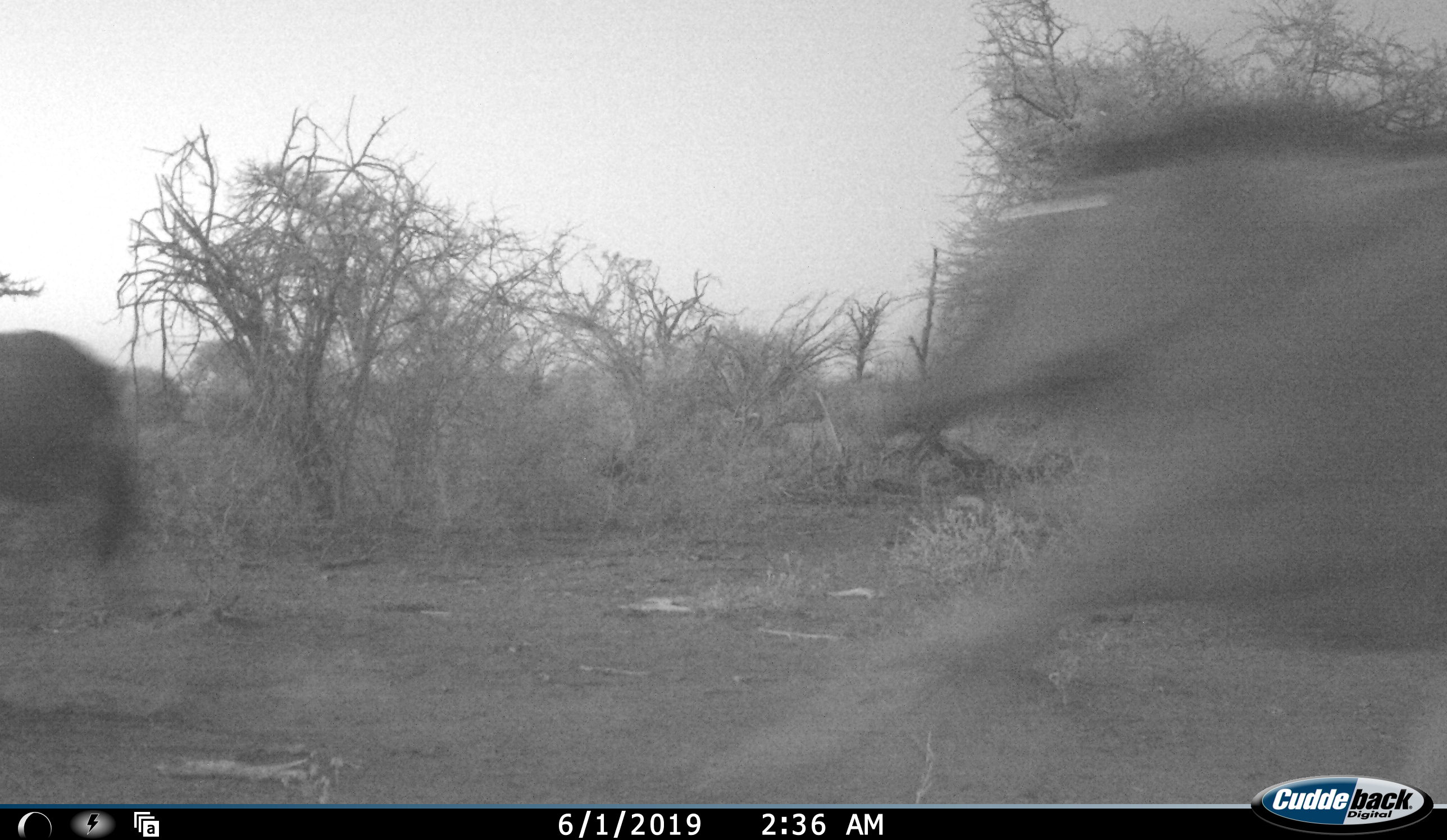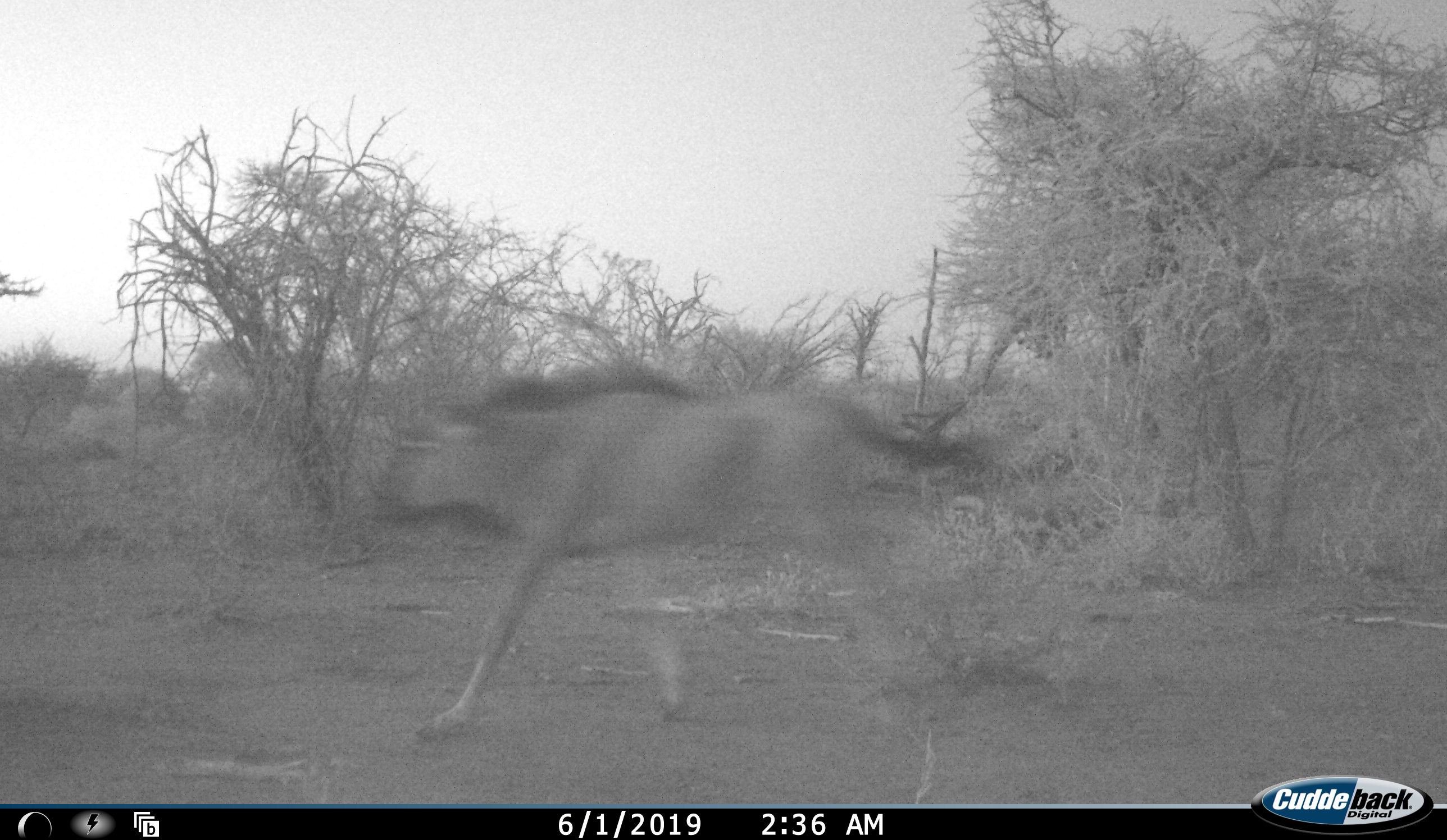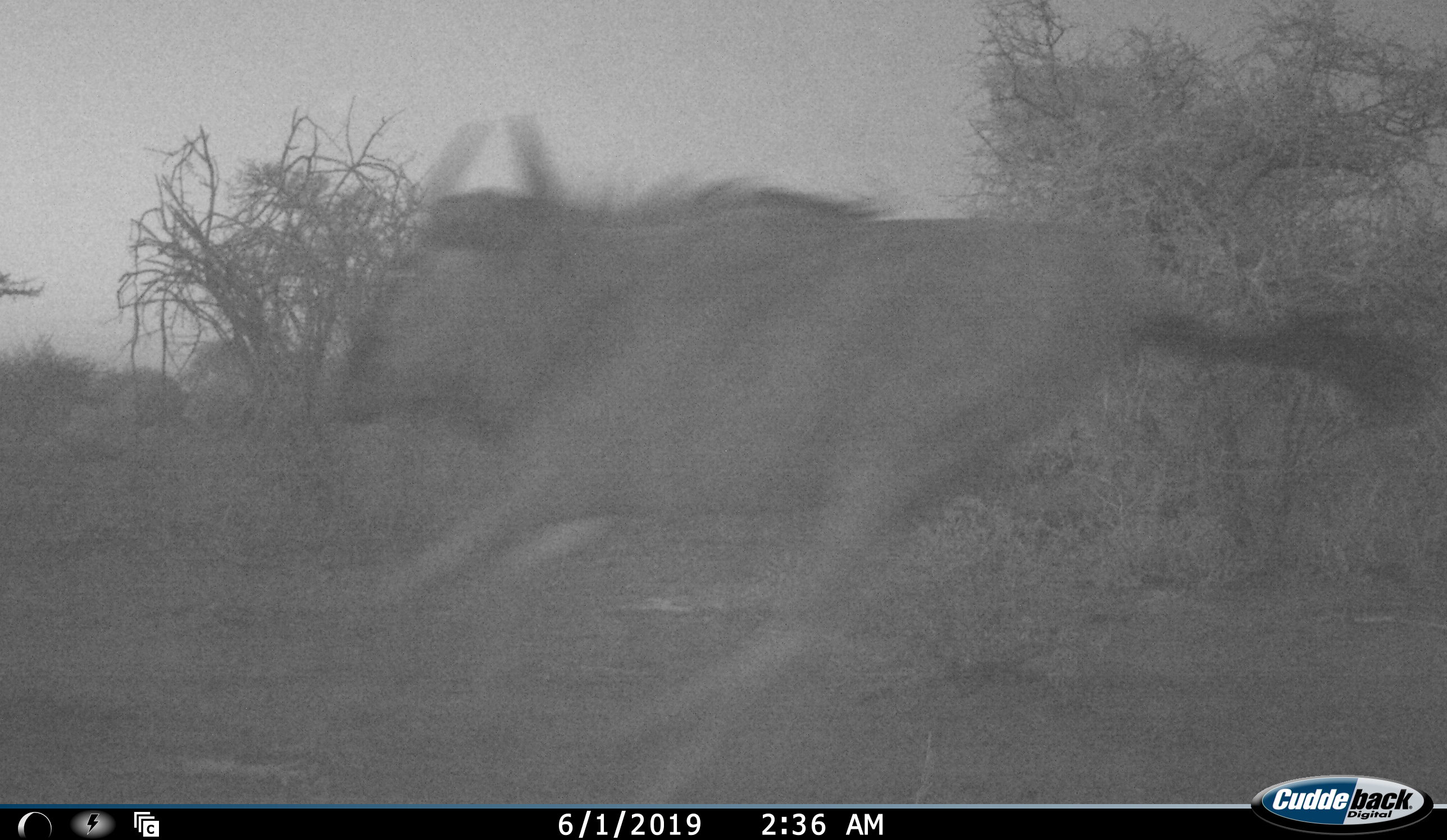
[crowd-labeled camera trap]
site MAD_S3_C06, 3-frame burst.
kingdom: Animalia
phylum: Chordata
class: Mammalia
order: Artiodactyla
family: Bovidae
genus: Connochaetes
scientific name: Connochaetes taurinus taurinus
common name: blue wildebeest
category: wildebeestblue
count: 3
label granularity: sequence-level